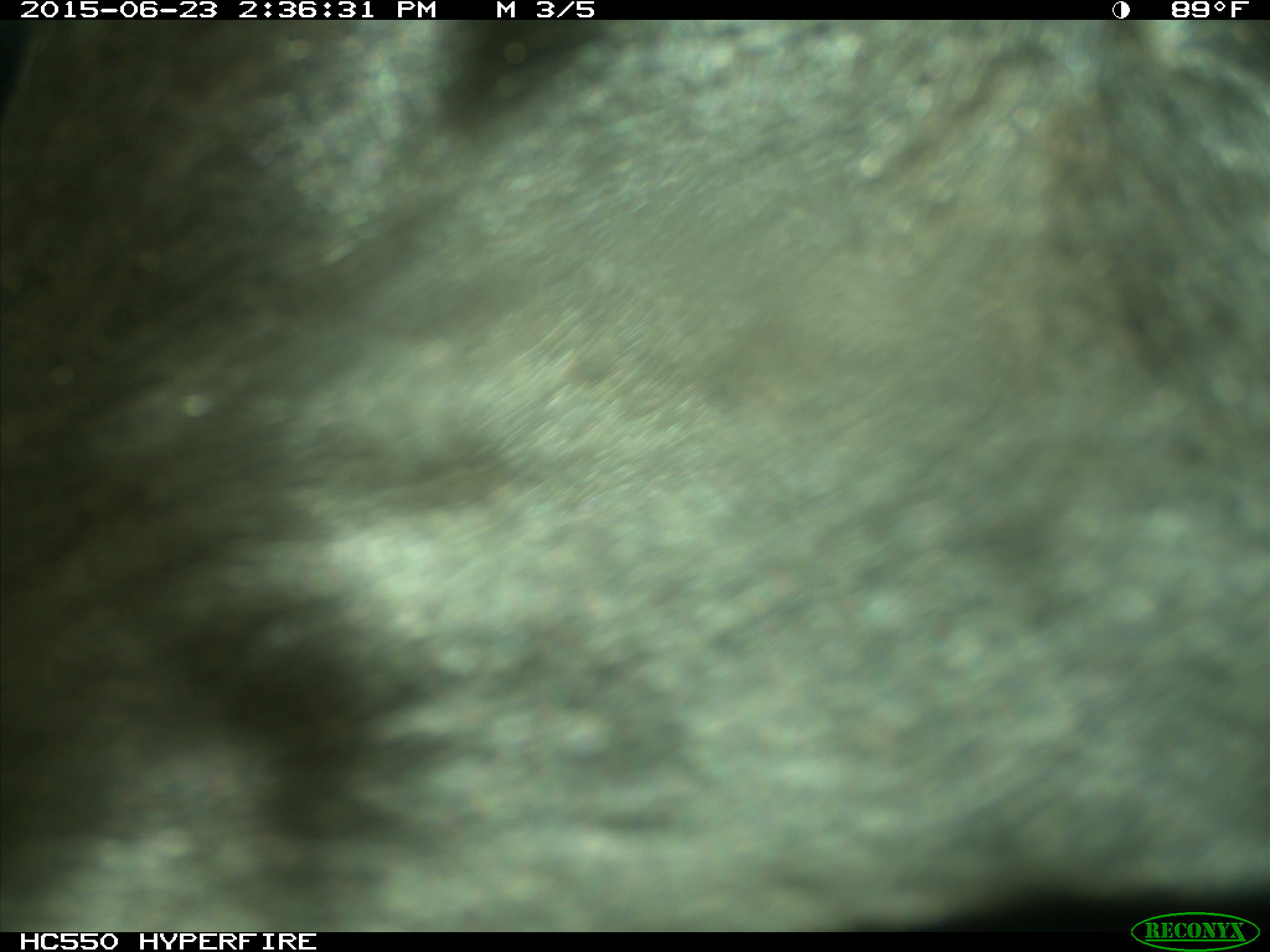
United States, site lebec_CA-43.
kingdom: Animalia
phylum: Chordata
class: Mammalia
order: Artiodactyla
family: Bovidae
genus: Bos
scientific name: Bos taurus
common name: domestic cow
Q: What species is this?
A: Bos taurus (domestic cow).